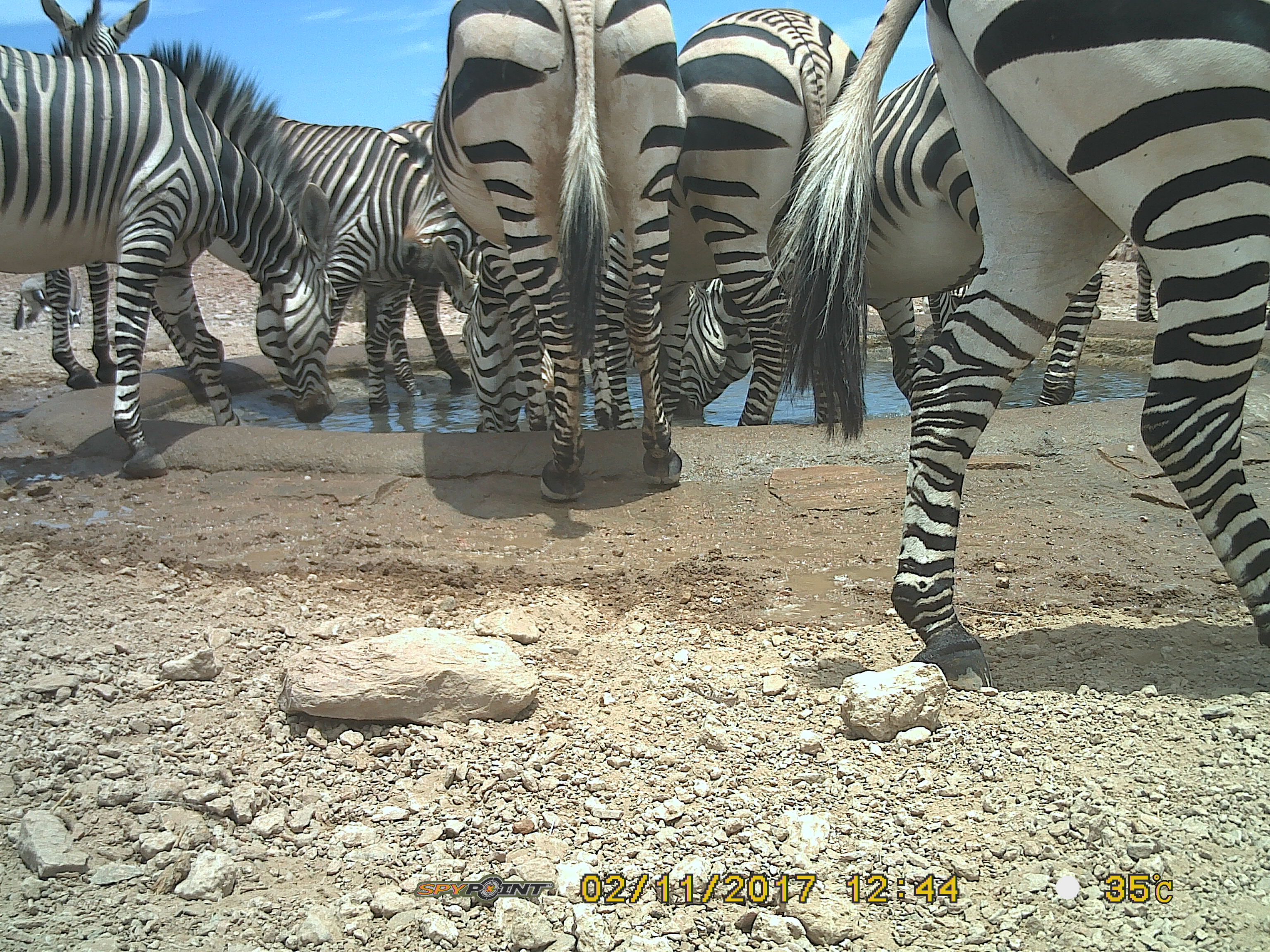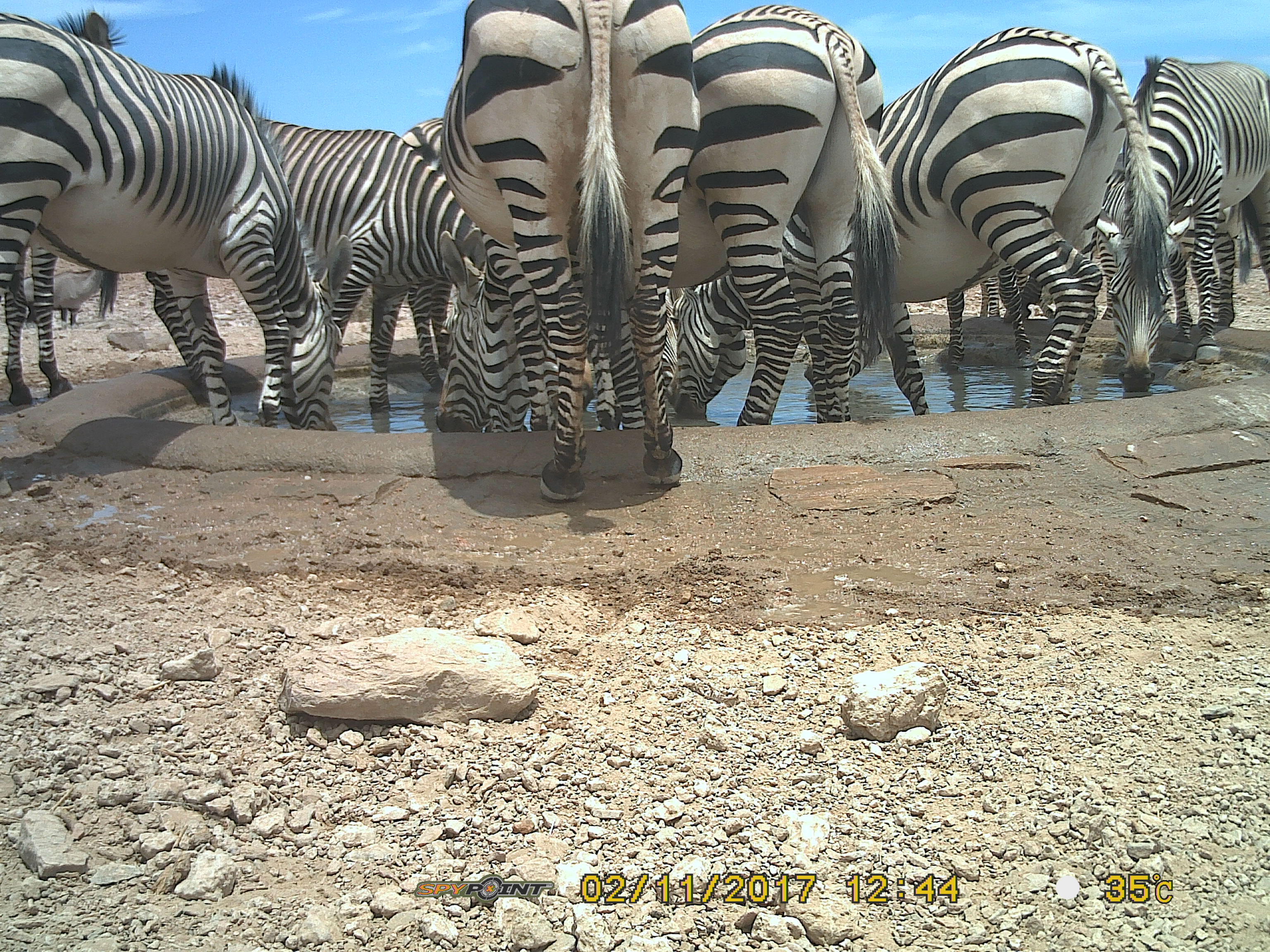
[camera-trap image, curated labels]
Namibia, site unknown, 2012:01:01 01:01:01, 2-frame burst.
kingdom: Animalia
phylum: Chordata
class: Mammalia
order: Perissodactyla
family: Equidae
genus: Equus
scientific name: Equus zebra hartmannae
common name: hartmann's mountain zebra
Equus zebra hartmannae (hartmann's mountain zebra).